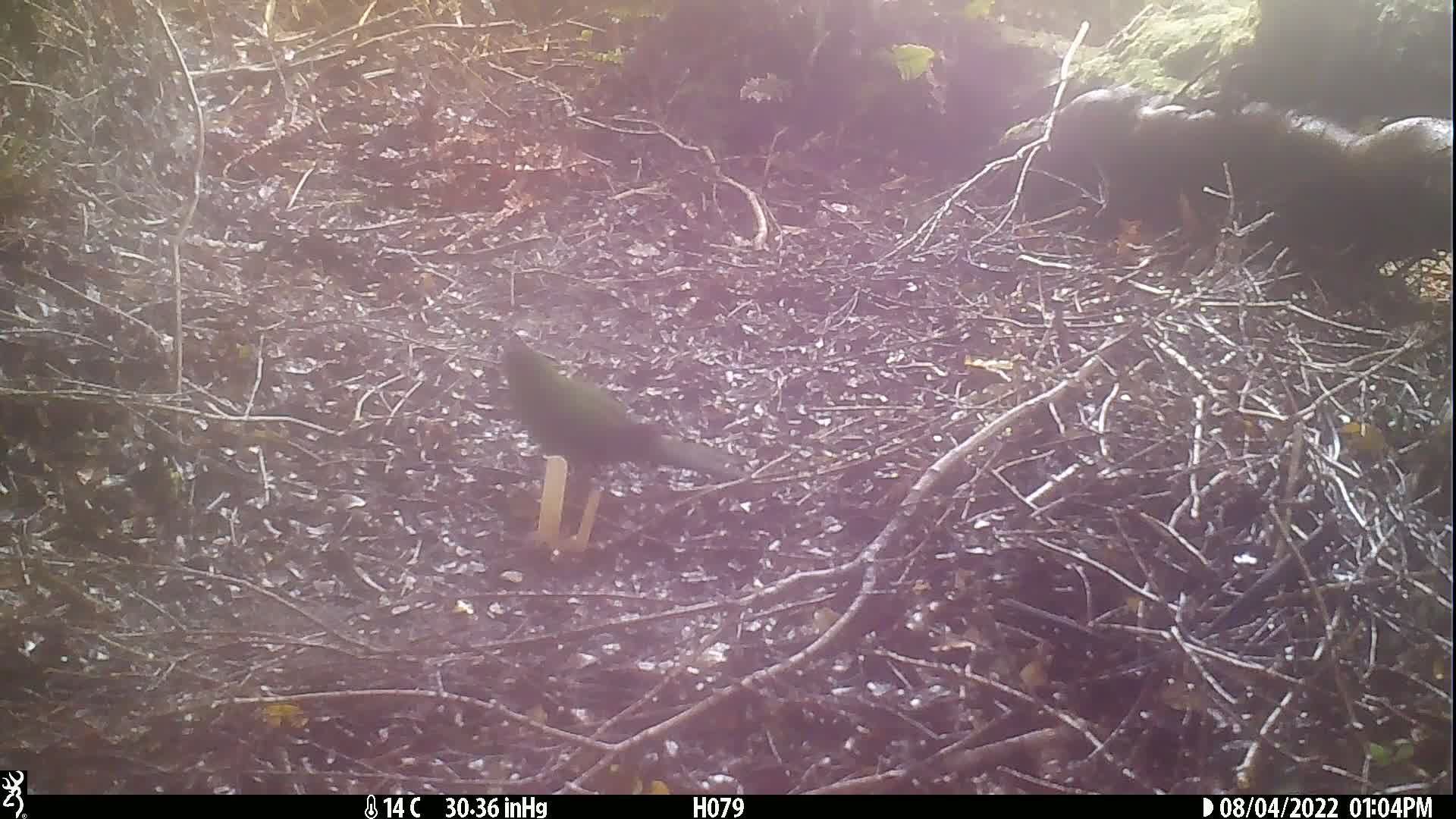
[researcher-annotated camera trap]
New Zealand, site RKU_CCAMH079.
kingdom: Animalia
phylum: Chordata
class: Aves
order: Psittaciformes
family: Psittaculidae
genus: Cyanoramphus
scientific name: Cyanoramphus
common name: parakeet